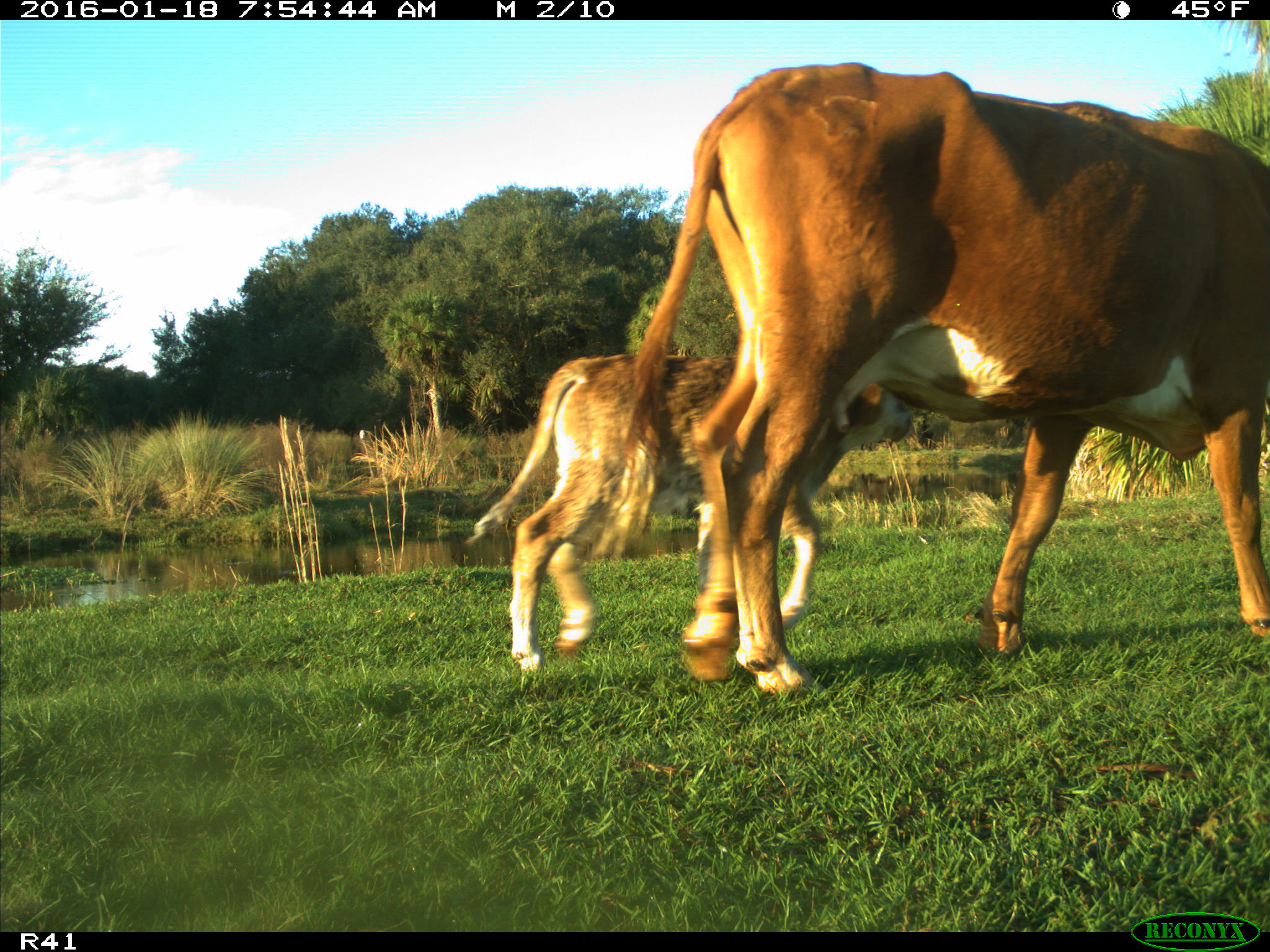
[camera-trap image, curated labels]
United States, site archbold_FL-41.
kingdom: Animalia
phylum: Chordata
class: Mammalia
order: Artiodactyla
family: Bovidae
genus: Bos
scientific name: Bos taurus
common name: domestic cow